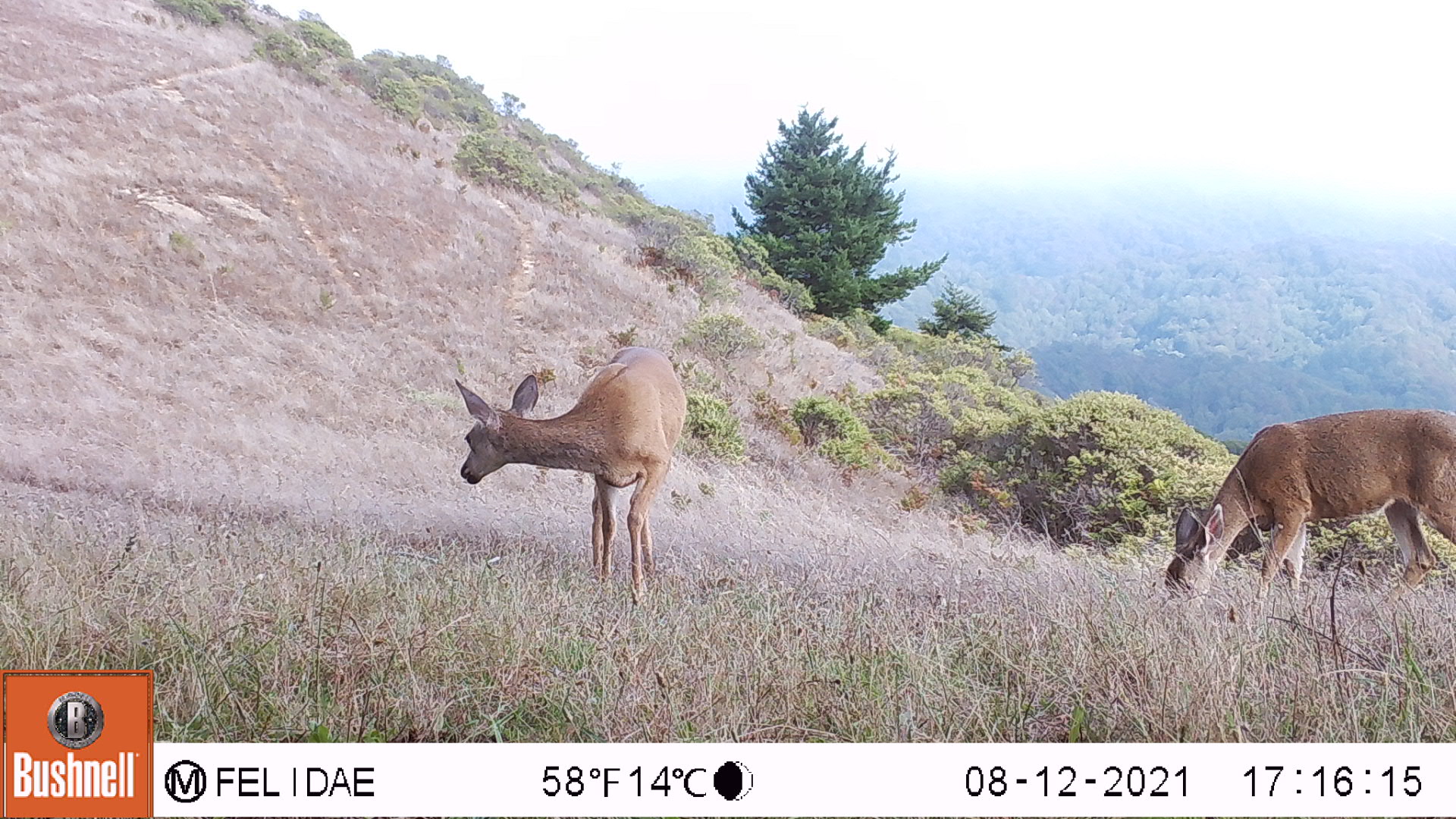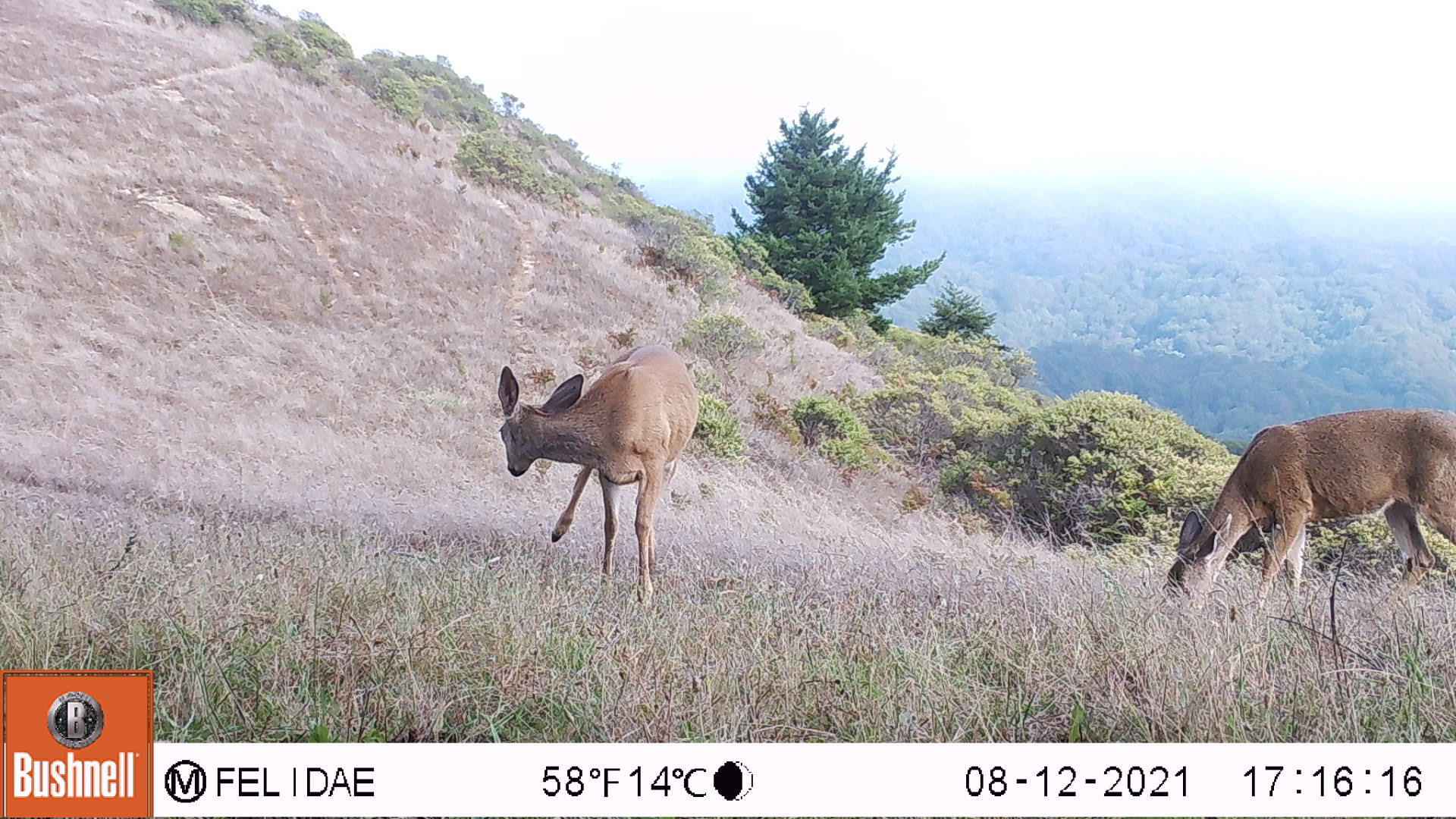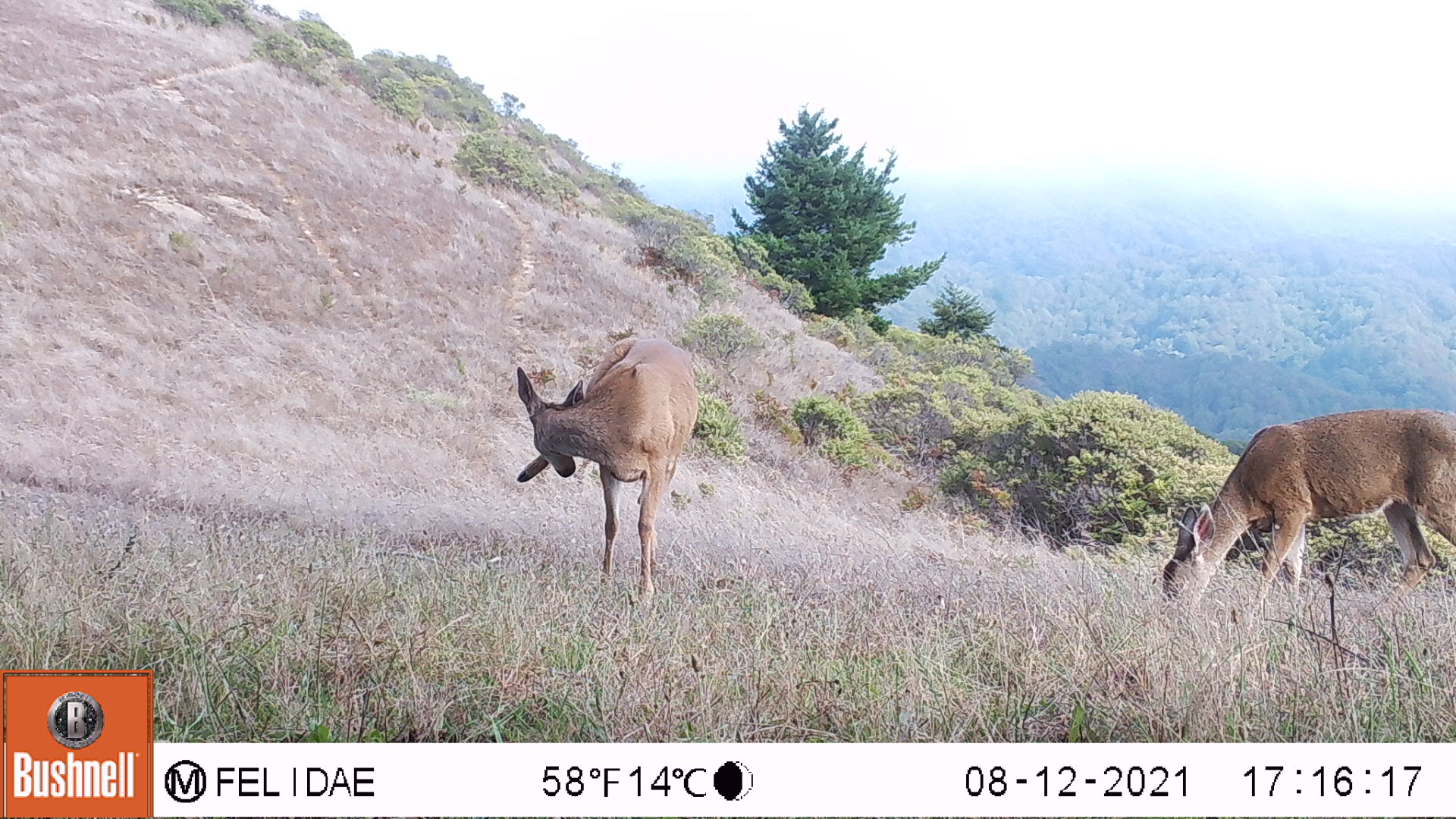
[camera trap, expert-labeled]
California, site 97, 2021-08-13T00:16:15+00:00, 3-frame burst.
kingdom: Animalia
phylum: Chordata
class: Mammalia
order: Artiodactyla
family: Cervidae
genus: Odocoileus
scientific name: Odocoileus hemionus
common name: mule deer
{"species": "mule deer (Odocoileus hemionus)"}